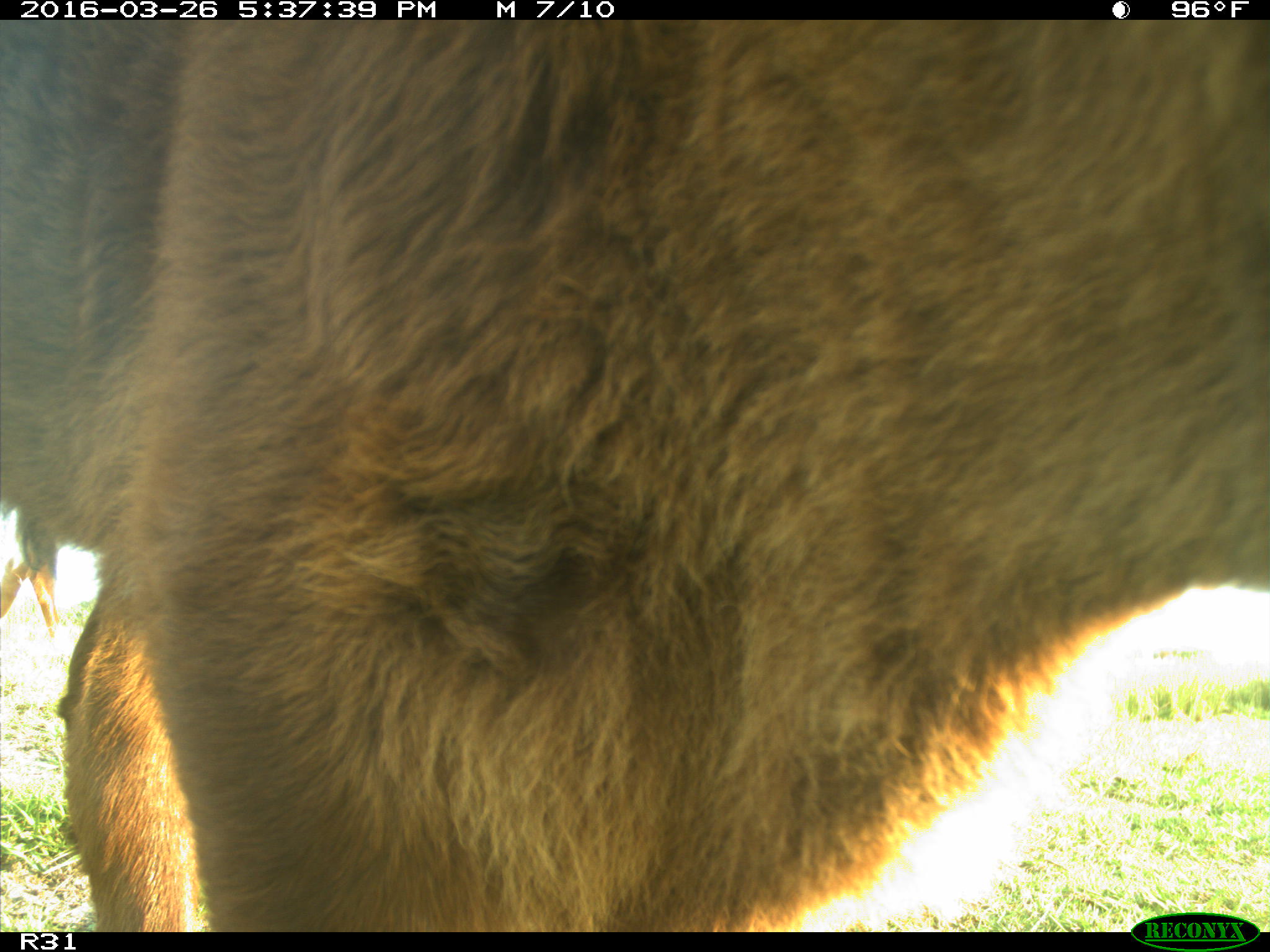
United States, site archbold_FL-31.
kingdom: Animalia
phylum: Chordata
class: Mammalia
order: Artiodactyla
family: Bovidae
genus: Bos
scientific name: Bos taurus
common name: domestic cow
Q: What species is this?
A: Bos taurus (domestic cow).